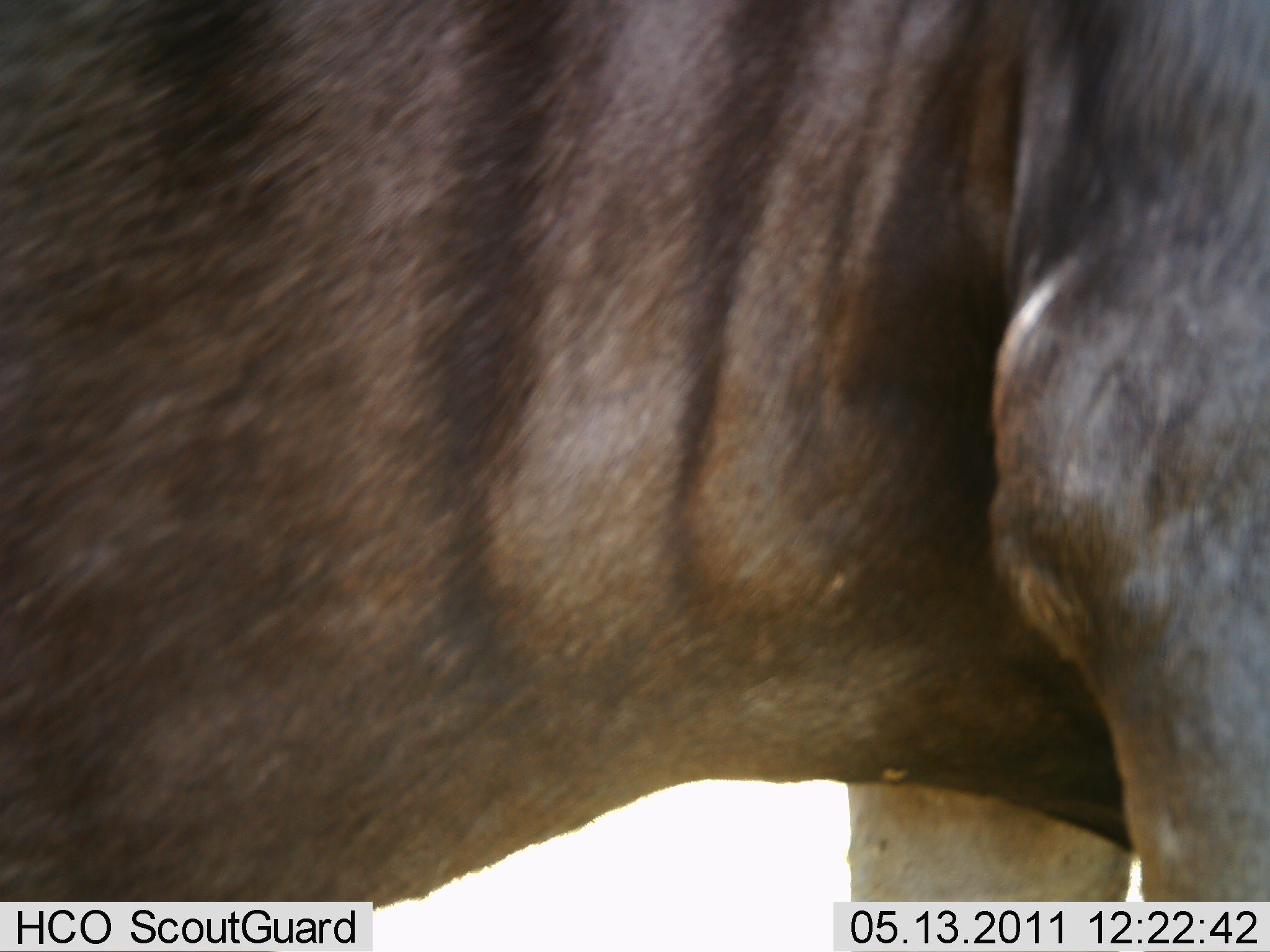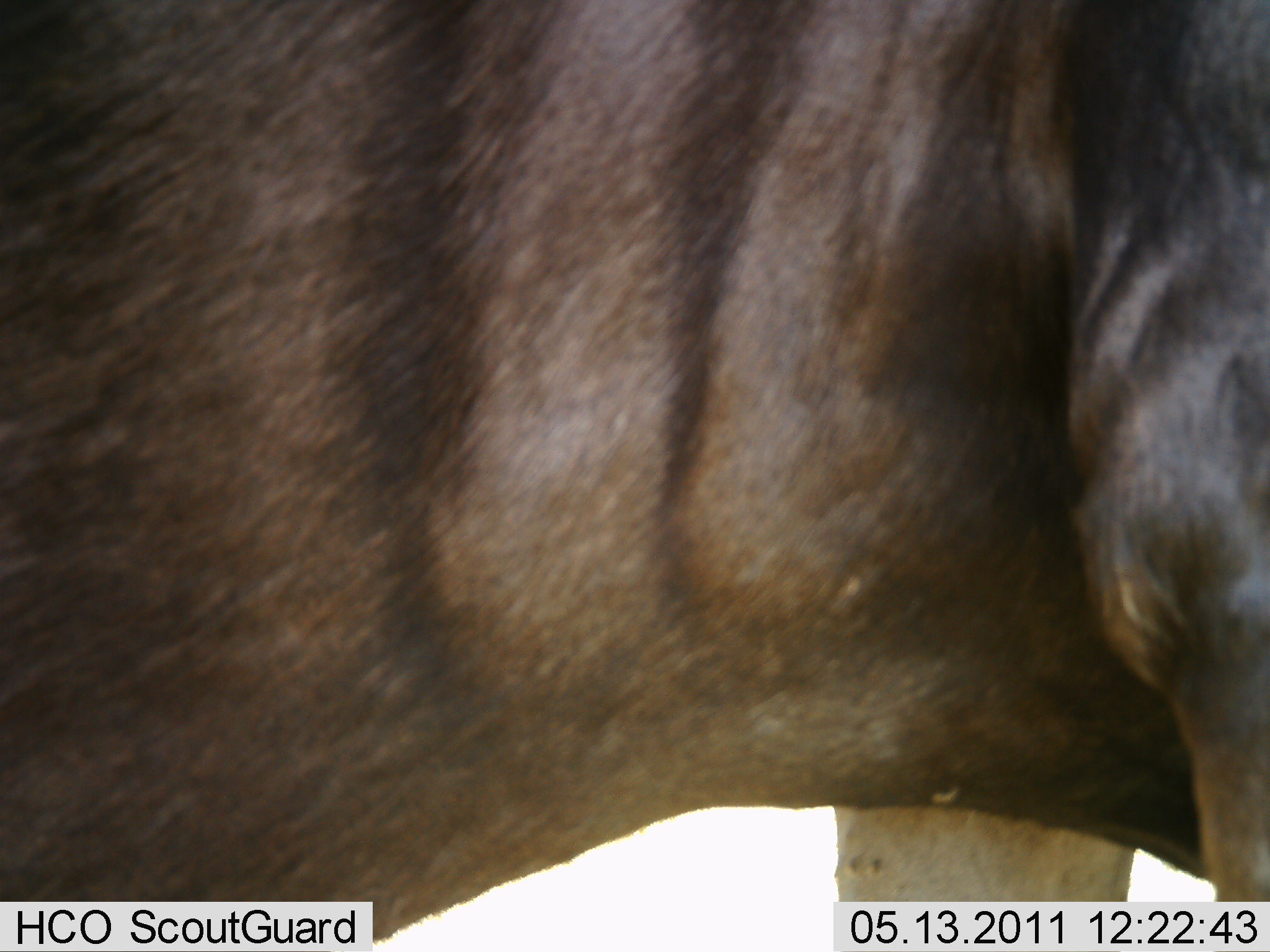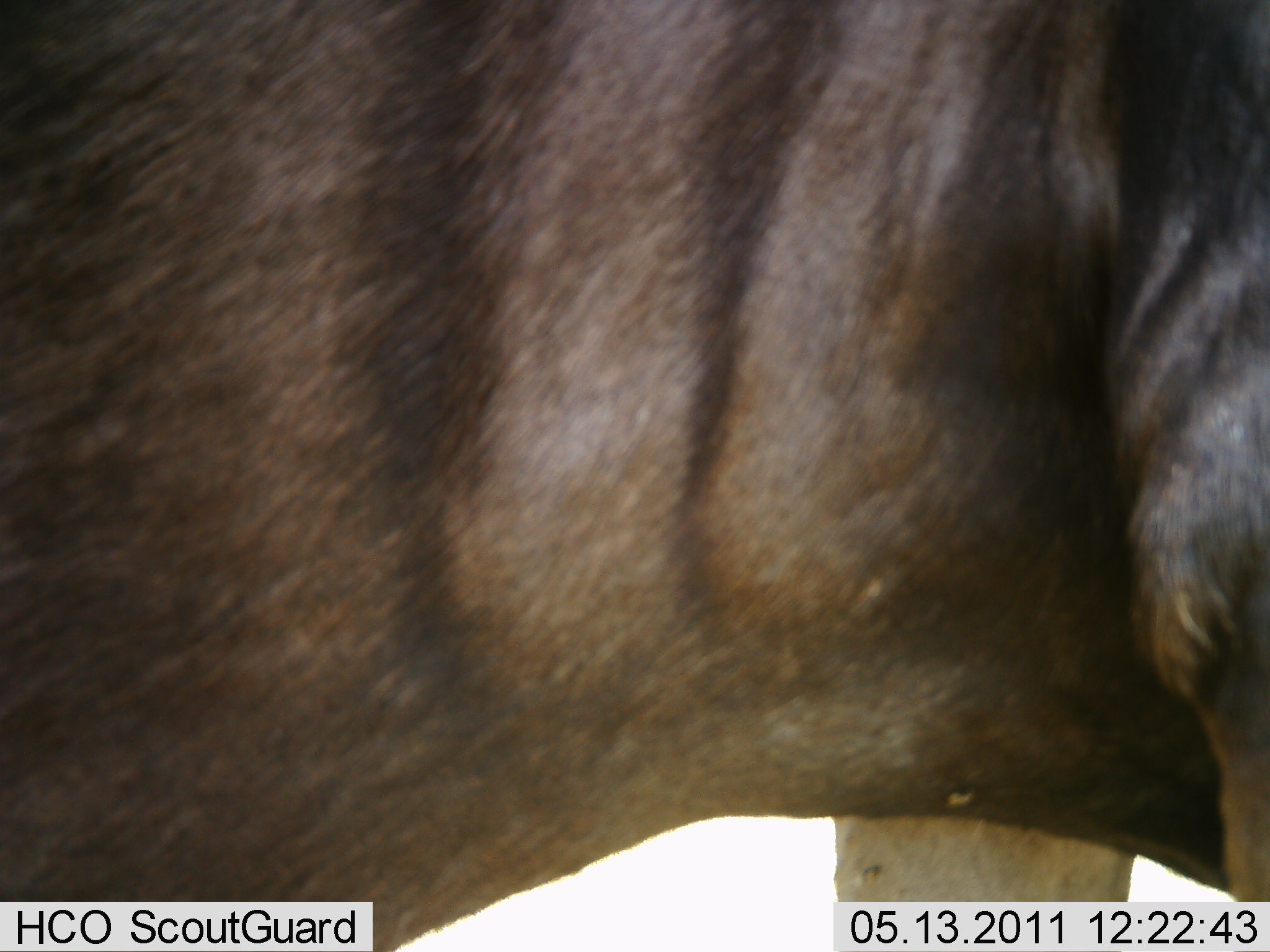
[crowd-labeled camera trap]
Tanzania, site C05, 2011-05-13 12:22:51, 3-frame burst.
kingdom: Animalia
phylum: Chordata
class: Mammalia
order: Artiodactyla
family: Bovidae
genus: Connochaetes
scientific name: Connochaetes taurinus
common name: blue wildebeest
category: wildebeest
Wildebeest (blue wildebeest) (Connochaetes taurinus), count 1. Behavior (volunteer vote fractions): standing 100%, resting 0%, moving 10%, interacting 0%. Young present (vote fraction): 0%. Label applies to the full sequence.